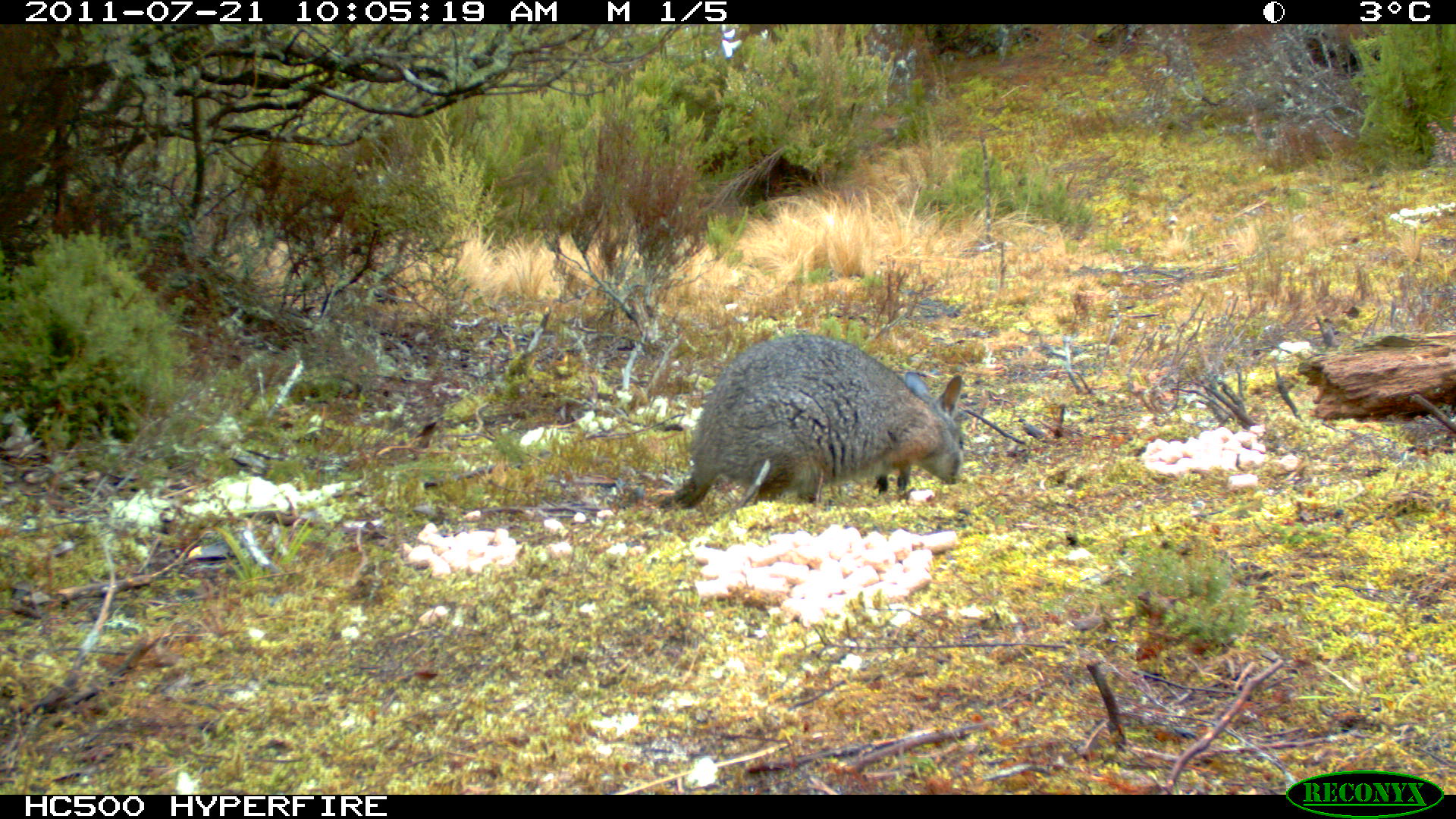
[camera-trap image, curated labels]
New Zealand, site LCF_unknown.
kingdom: Animalia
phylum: Chordata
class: Mammalia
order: Diprotodontia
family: Macropodidae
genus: Notamacropus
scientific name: Notamacropus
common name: wallaby